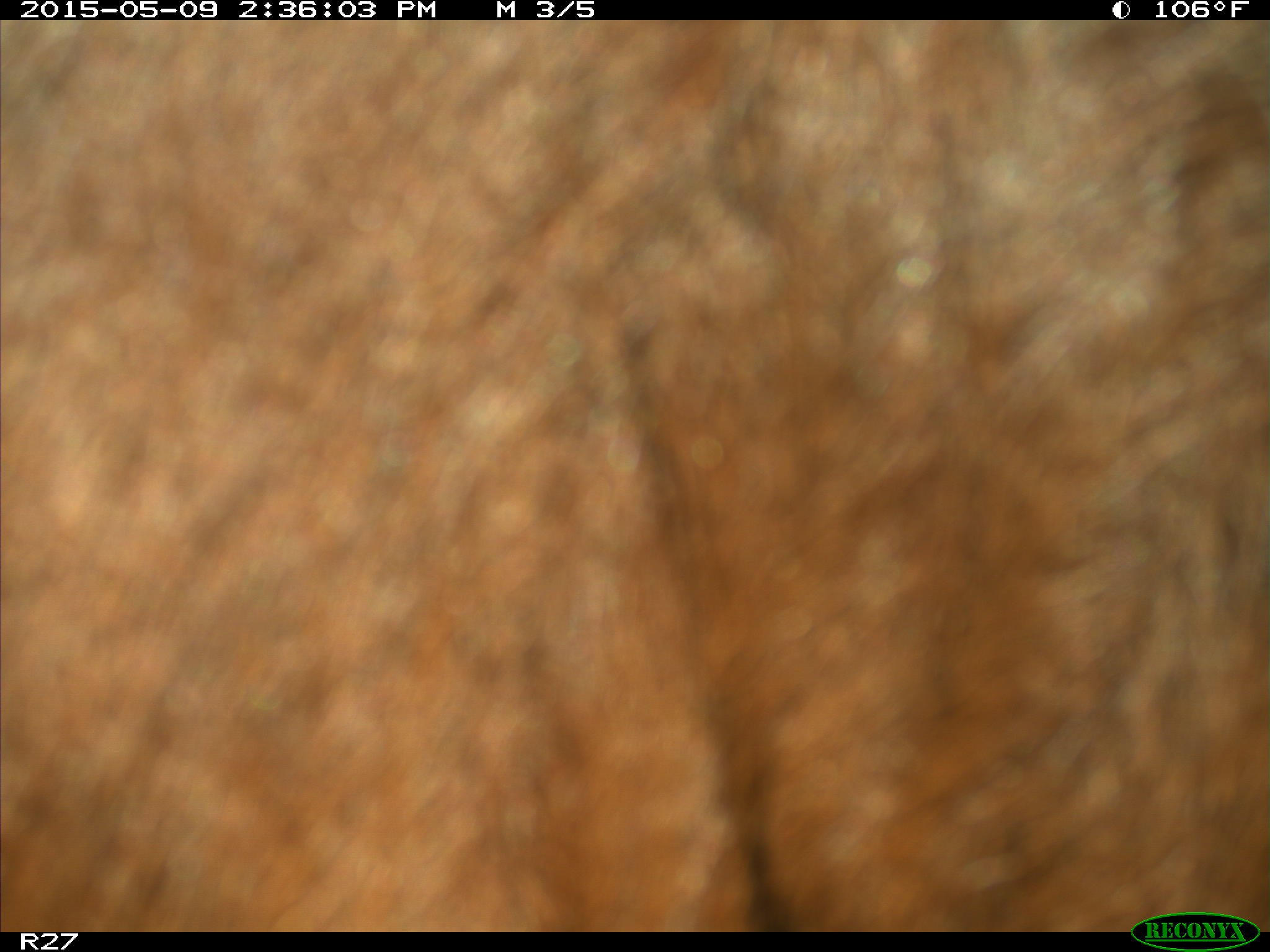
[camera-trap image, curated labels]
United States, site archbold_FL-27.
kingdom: Animalia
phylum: Chordata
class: Mammalia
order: Artiodactyla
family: Bovidae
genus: Bos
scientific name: Bos taurus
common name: domestic cow